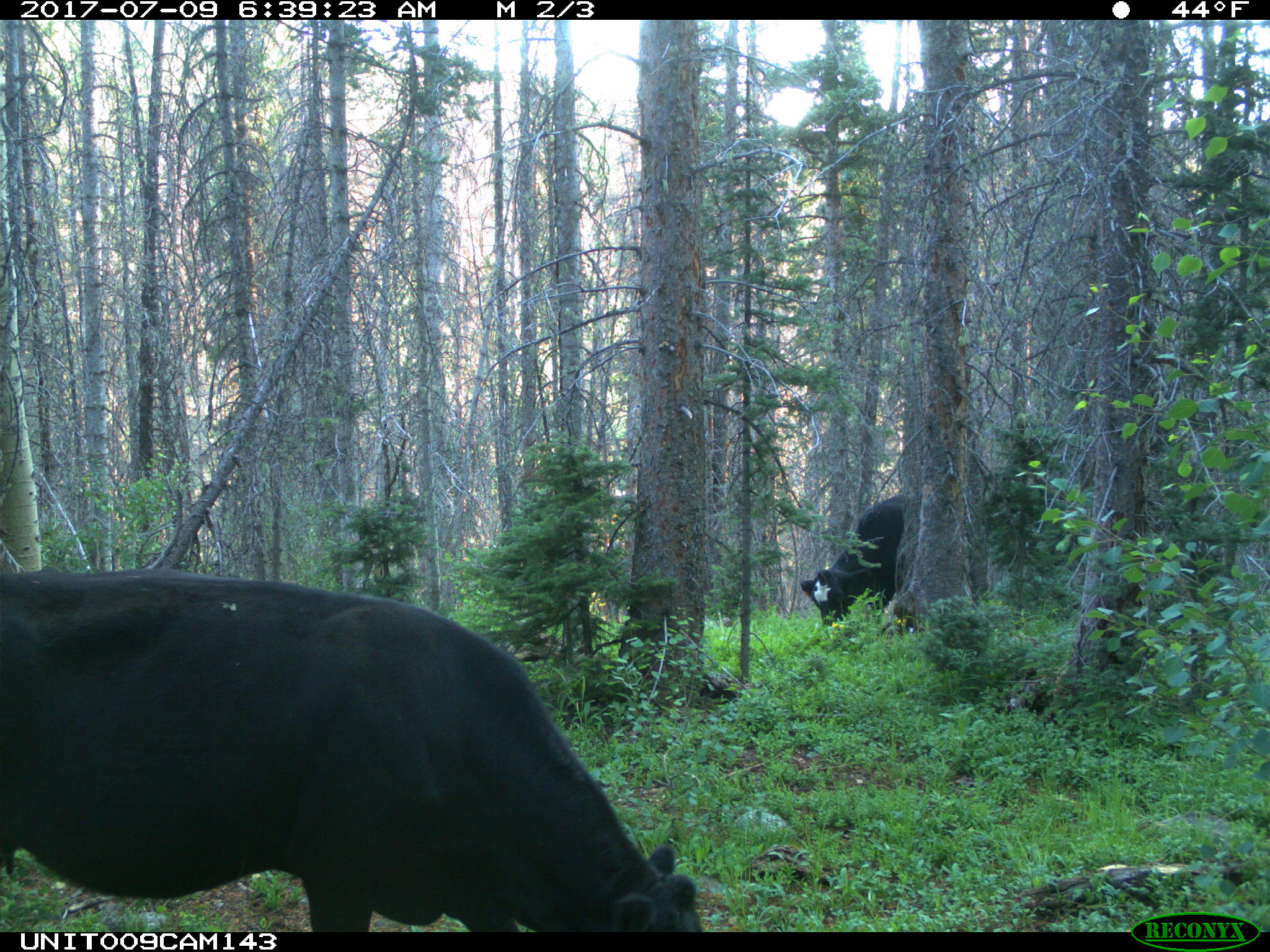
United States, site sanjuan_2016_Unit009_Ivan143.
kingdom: Animalia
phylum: Chordata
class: Mammalia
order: Artiodactyla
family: Bovidae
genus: Bos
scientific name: Bos taurus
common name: domestic cow